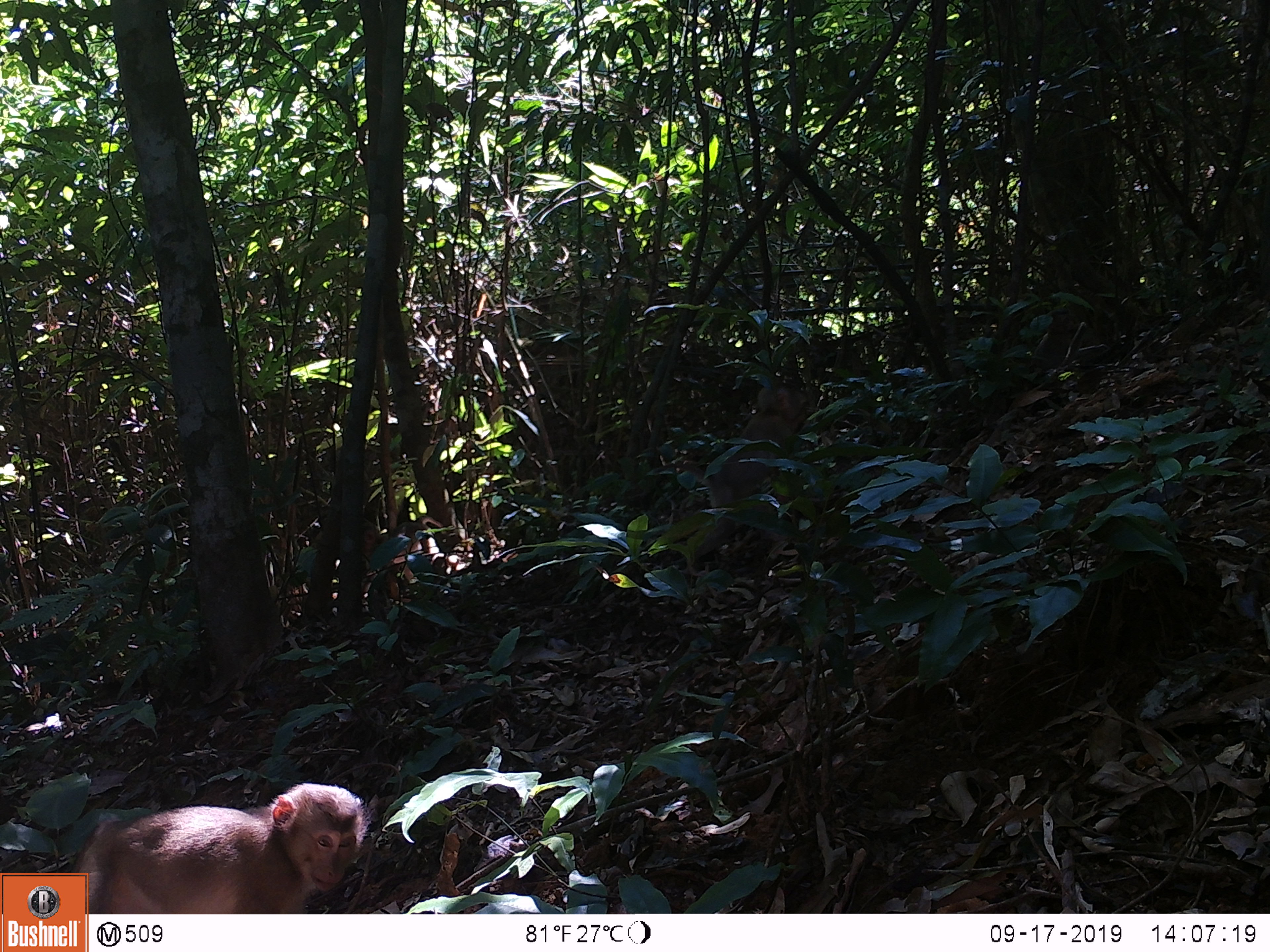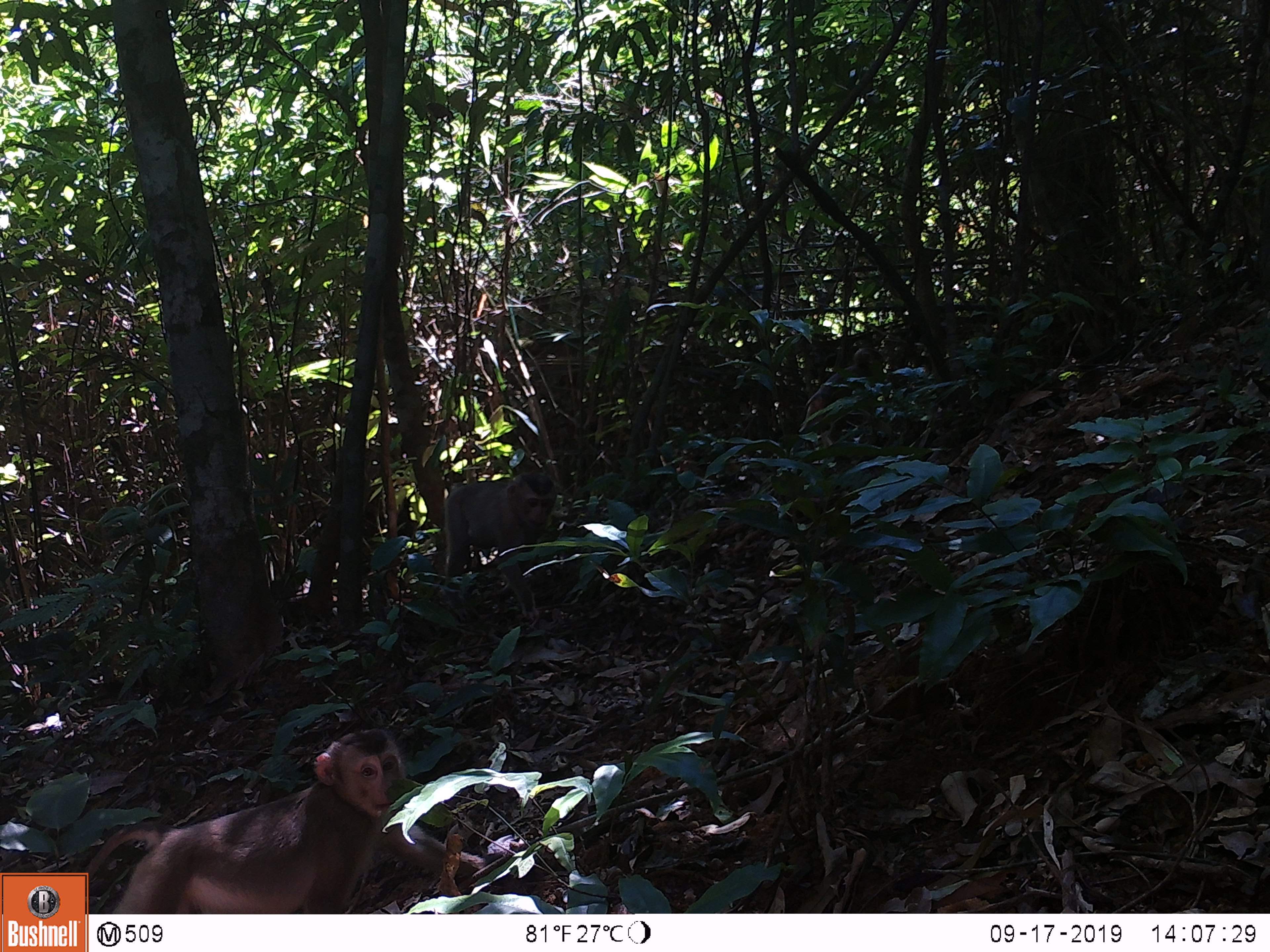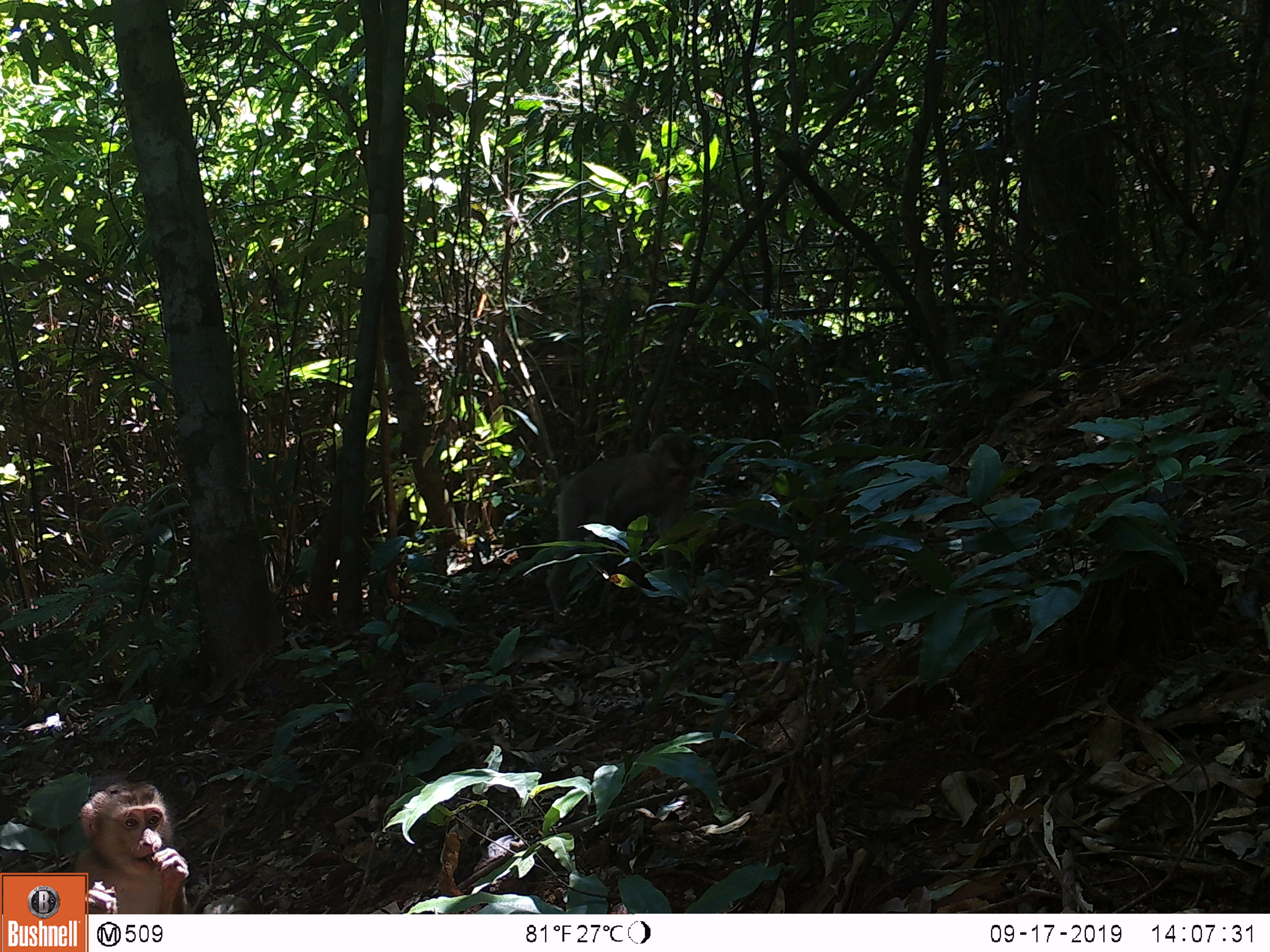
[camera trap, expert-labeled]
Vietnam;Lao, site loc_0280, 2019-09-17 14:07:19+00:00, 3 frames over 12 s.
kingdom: Animalia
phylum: Chordata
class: Mammalia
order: Primates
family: Cercopithecidae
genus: Macaca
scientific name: Macaca nemestrina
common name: pig-tailed macaque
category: pig tailed macaque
Pig tailed macaque (pig-tailed macaque) (Macaca nemestrina). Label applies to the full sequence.